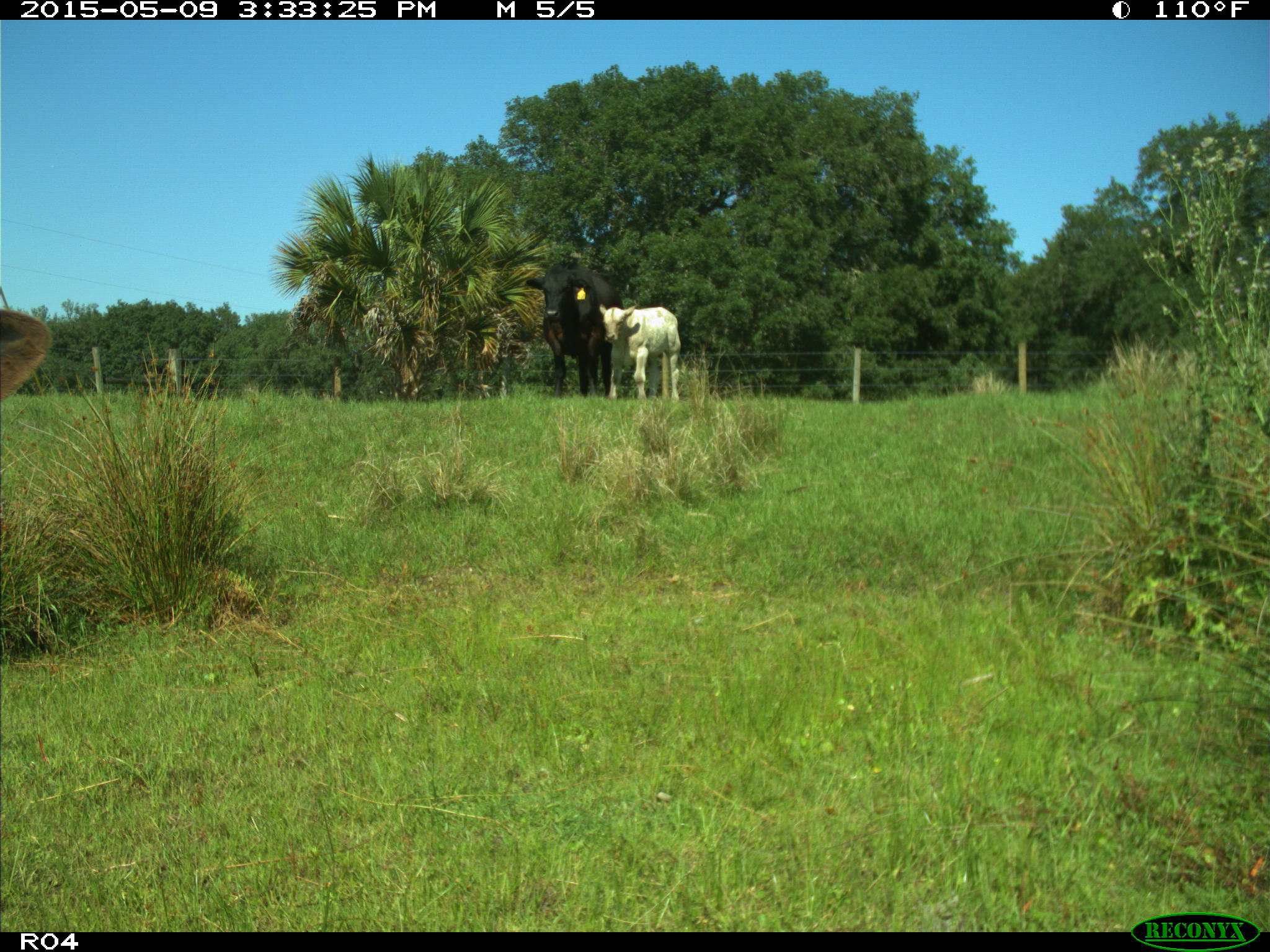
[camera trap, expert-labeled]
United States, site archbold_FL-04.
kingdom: Animalia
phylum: Chordata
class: Mammalia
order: Artiodactyla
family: Bovidae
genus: Bos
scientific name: Bos taurus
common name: domestic cow